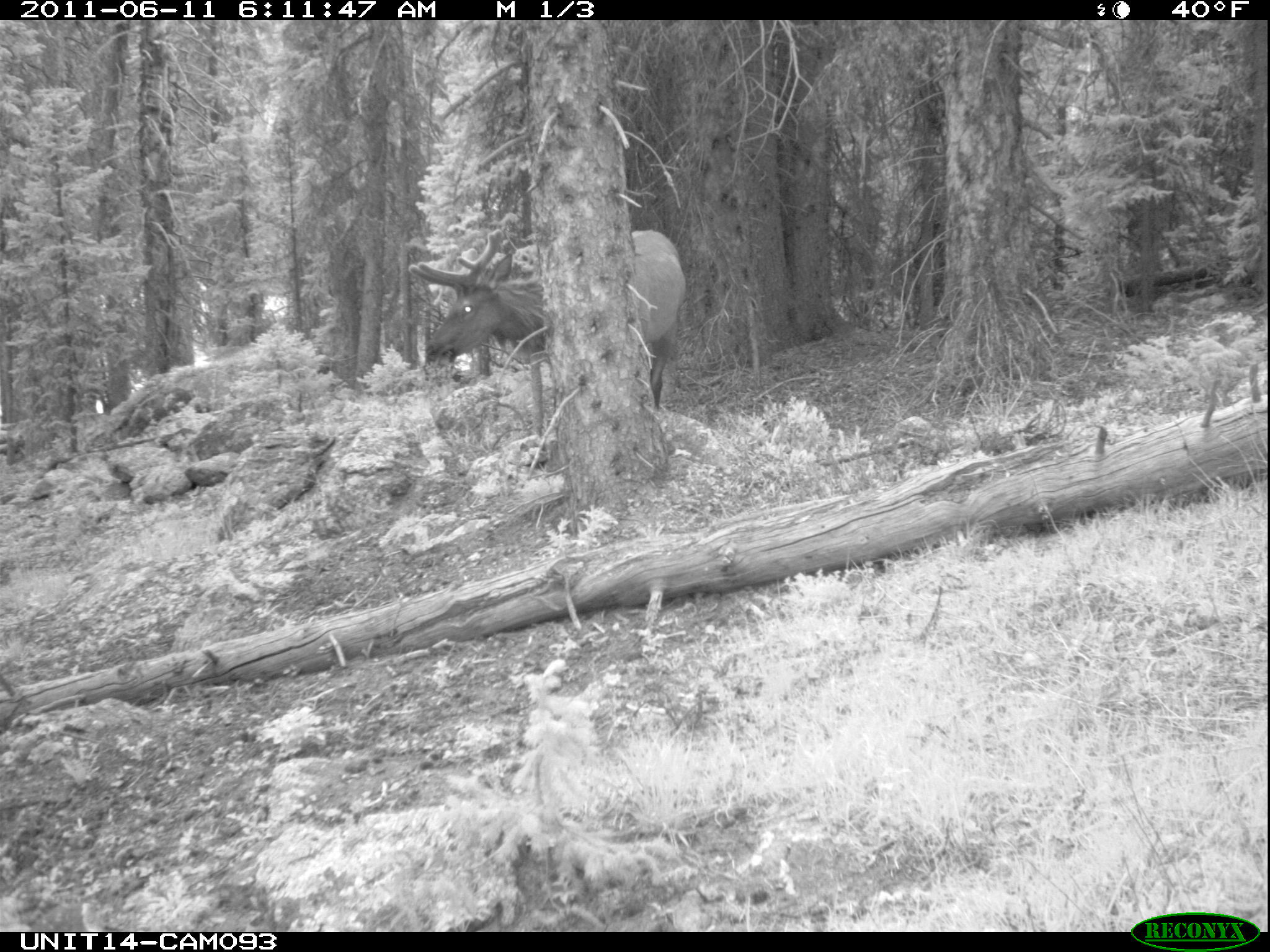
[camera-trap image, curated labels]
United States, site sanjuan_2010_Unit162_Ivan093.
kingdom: Animalia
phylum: Chordata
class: Mammalia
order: Artiodactyla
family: Cervidae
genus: Cervus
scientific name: Cervus elaphus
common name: red deer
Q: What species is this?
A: Cervus elaphus (red deer).